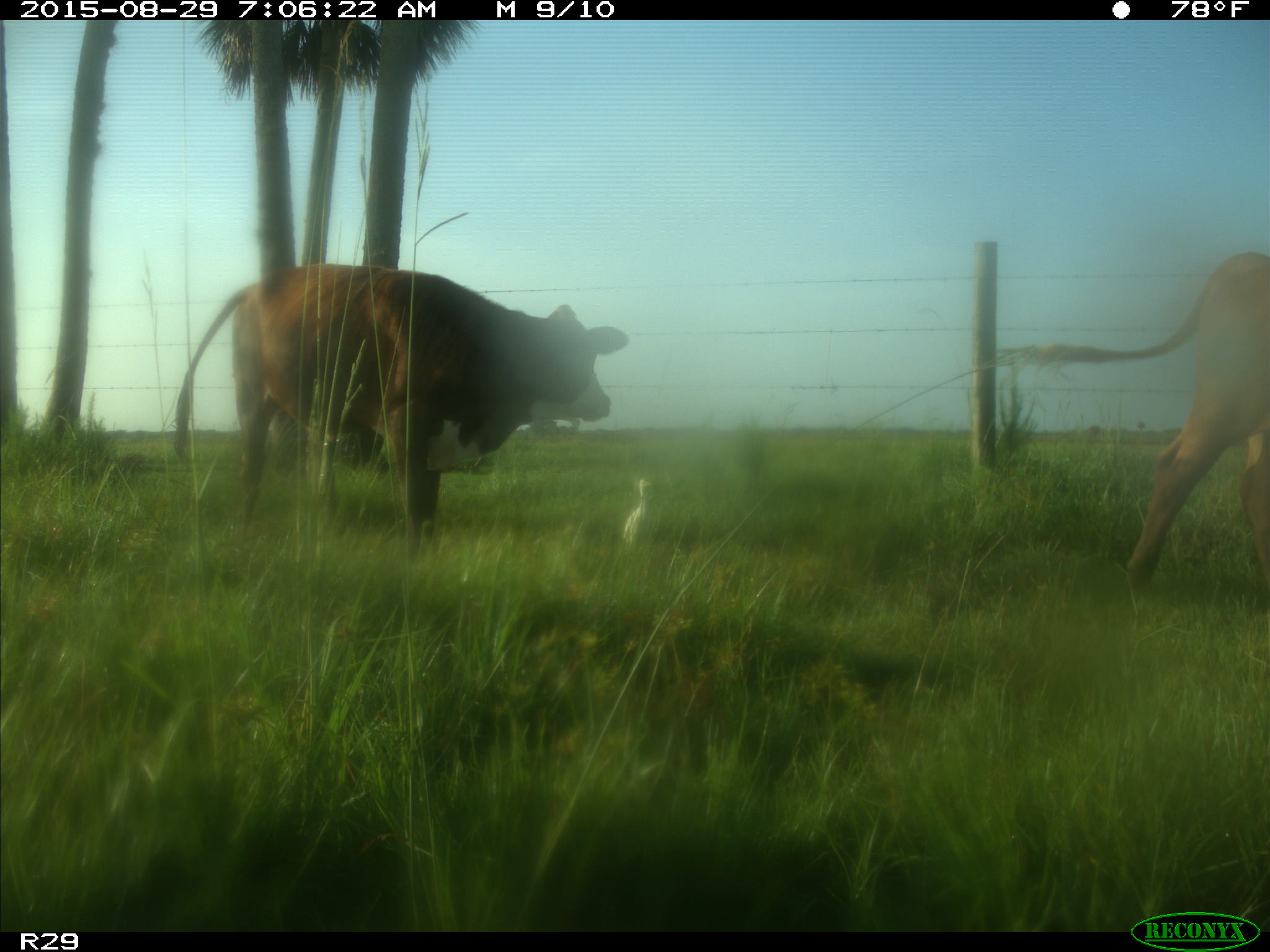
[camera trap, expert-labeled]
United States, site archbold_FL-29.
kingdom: Animalia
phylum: Chordata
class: Mammalia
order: Artiodactyla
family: Bovidae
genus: Bos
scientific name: Bos taurus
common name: domestic cow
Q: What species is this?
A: Bos taurus (domestic cow).